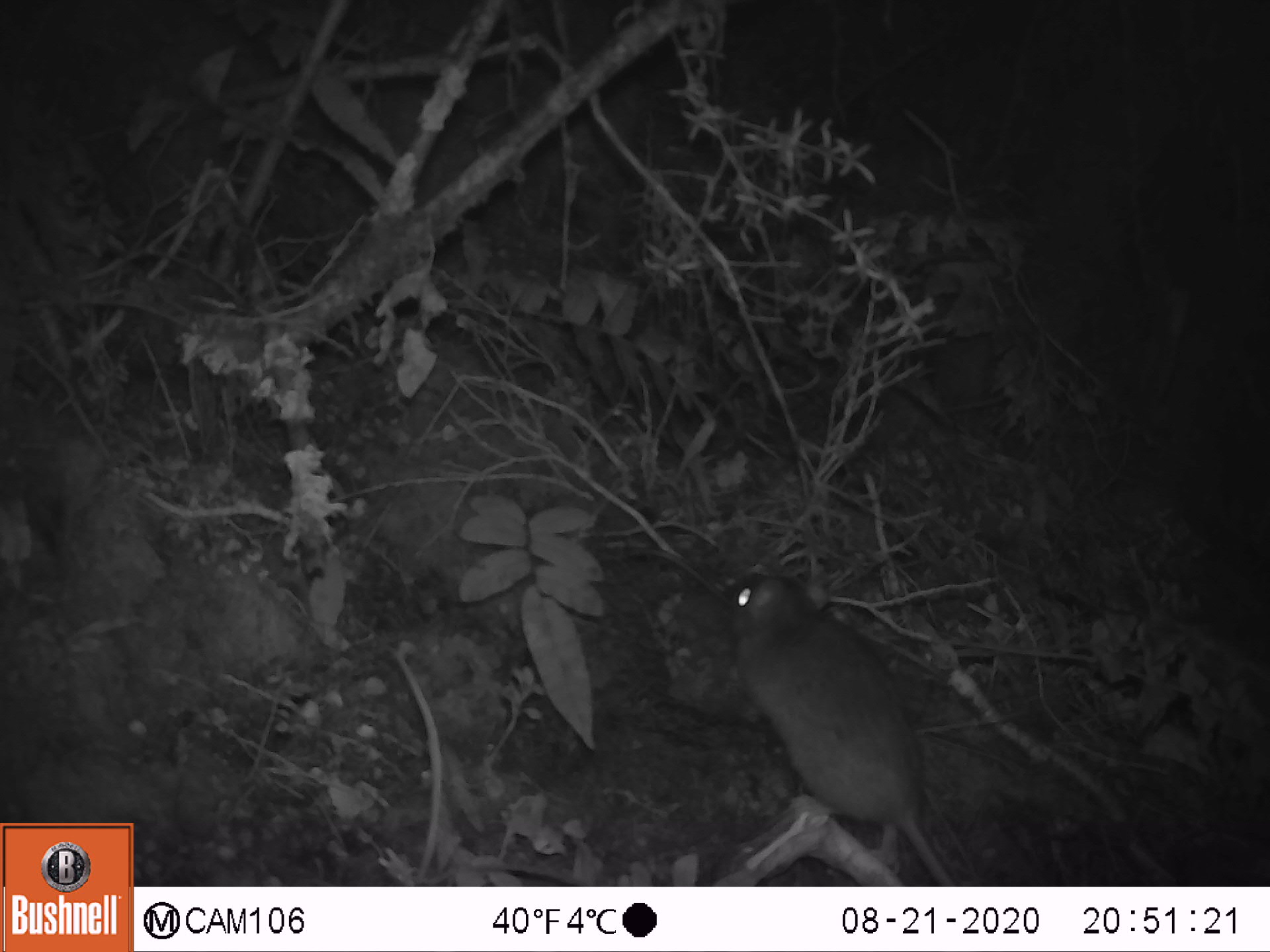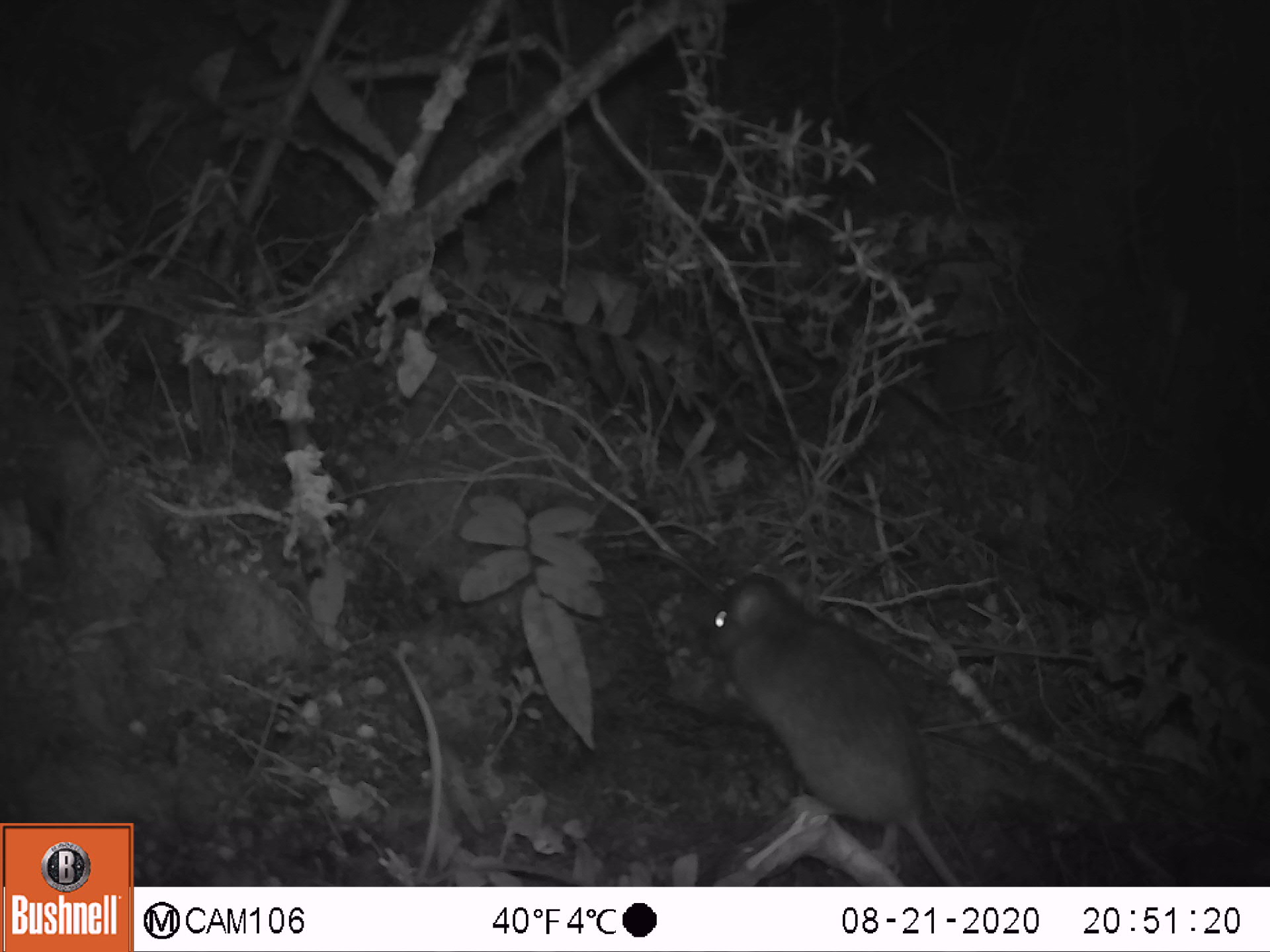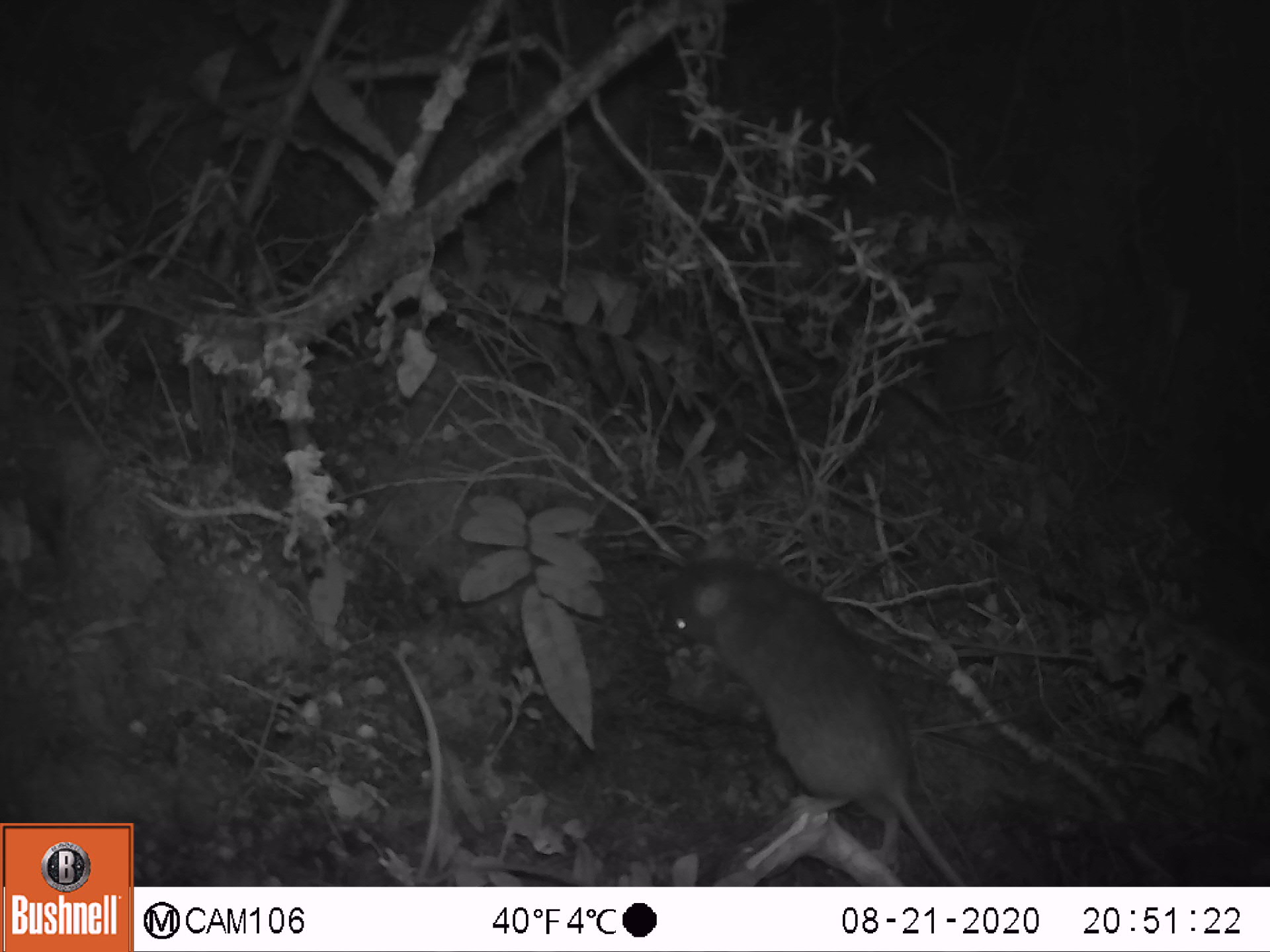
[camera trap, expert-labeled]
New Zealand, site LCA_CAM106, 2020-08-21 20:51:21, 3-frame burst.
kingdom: Animalia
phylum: Chordata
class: Mammalia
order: Rodentia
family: Muridae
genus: Rattus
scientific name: Rattus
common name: rat